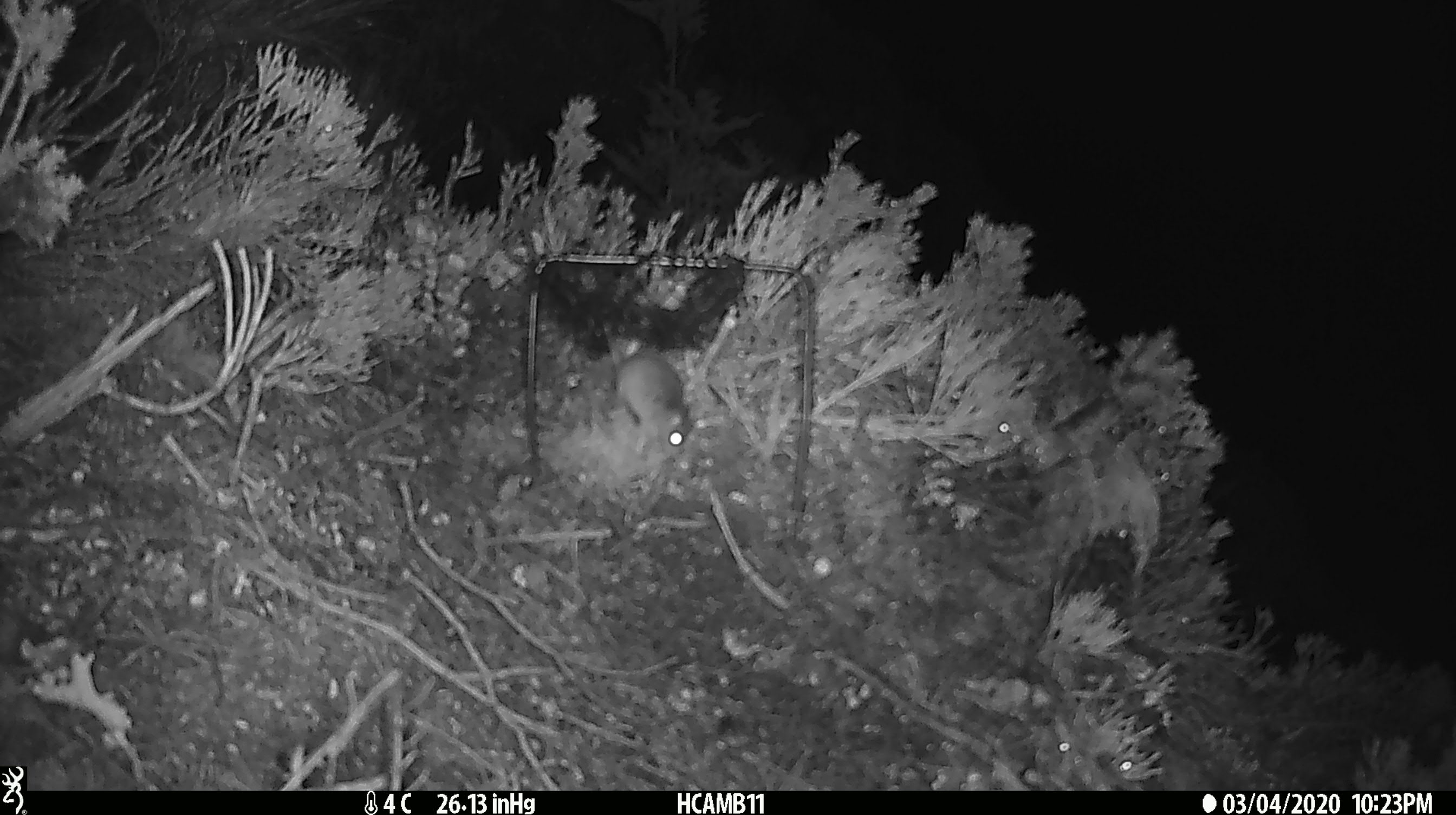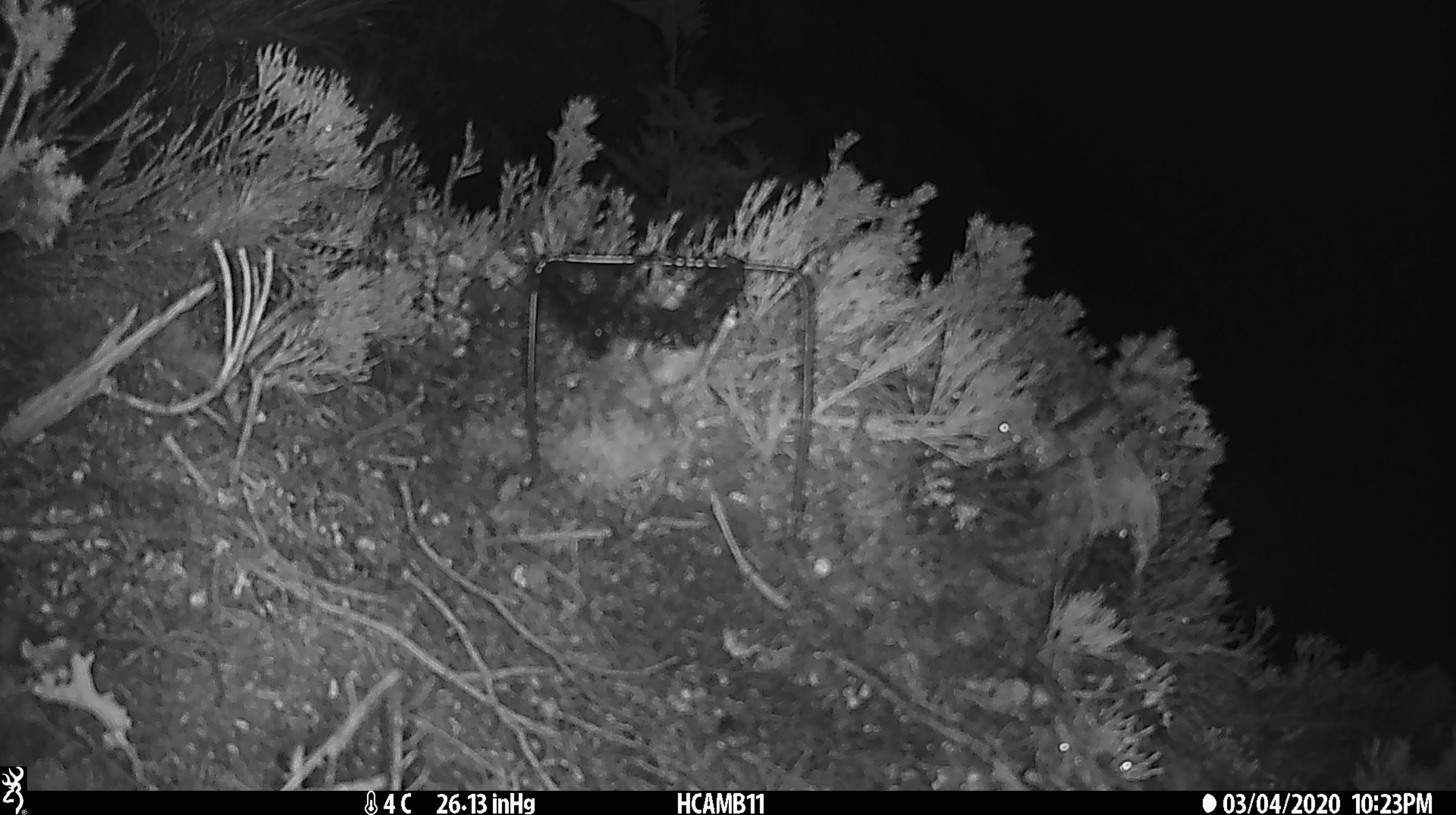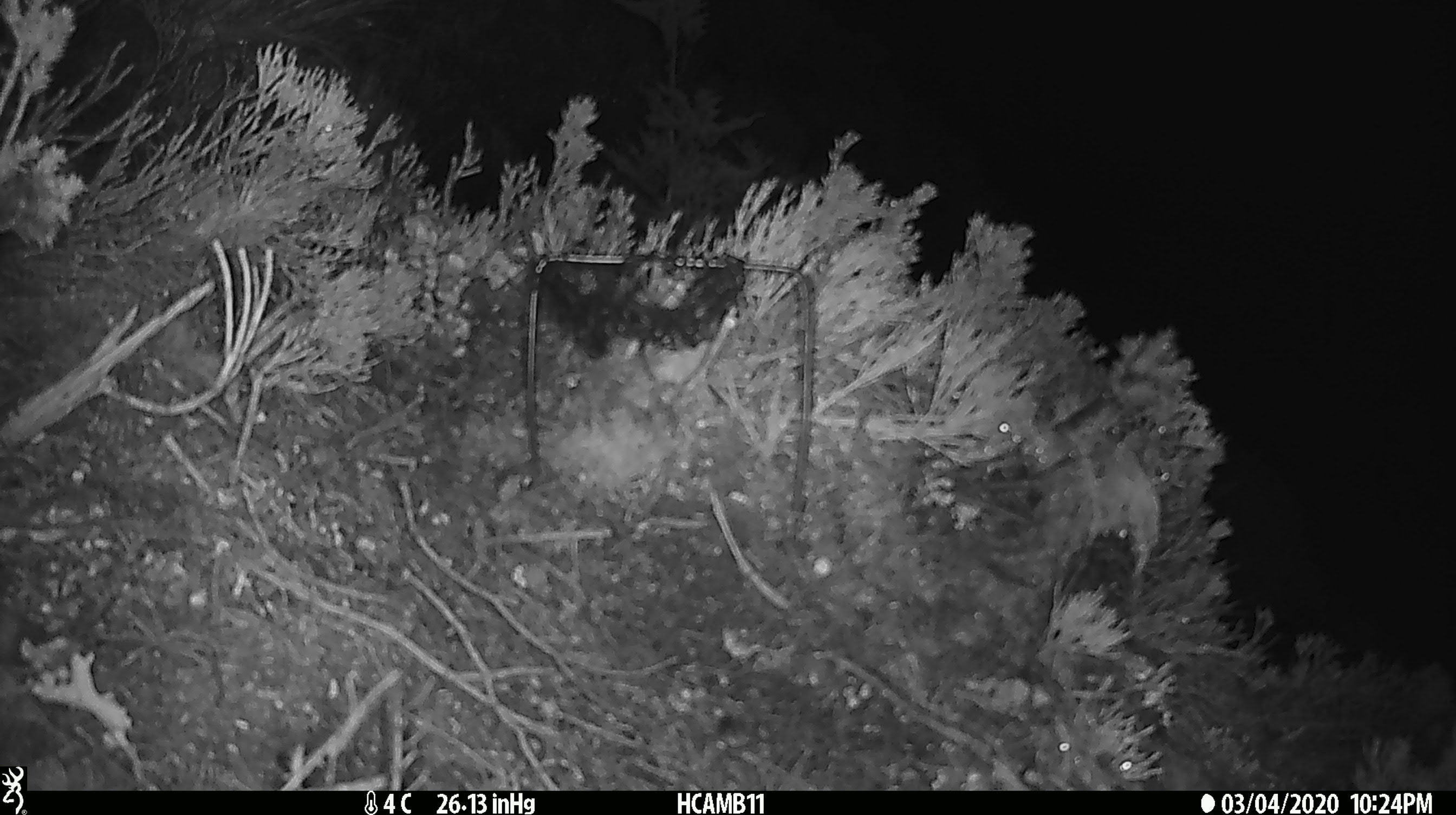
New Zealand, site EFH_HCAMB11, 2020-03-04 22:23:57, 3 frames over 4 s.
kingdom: Animalia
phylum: Chordata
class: Mammalia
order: Rodentia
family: Muridae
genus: Mus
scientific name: Mus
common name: mouse